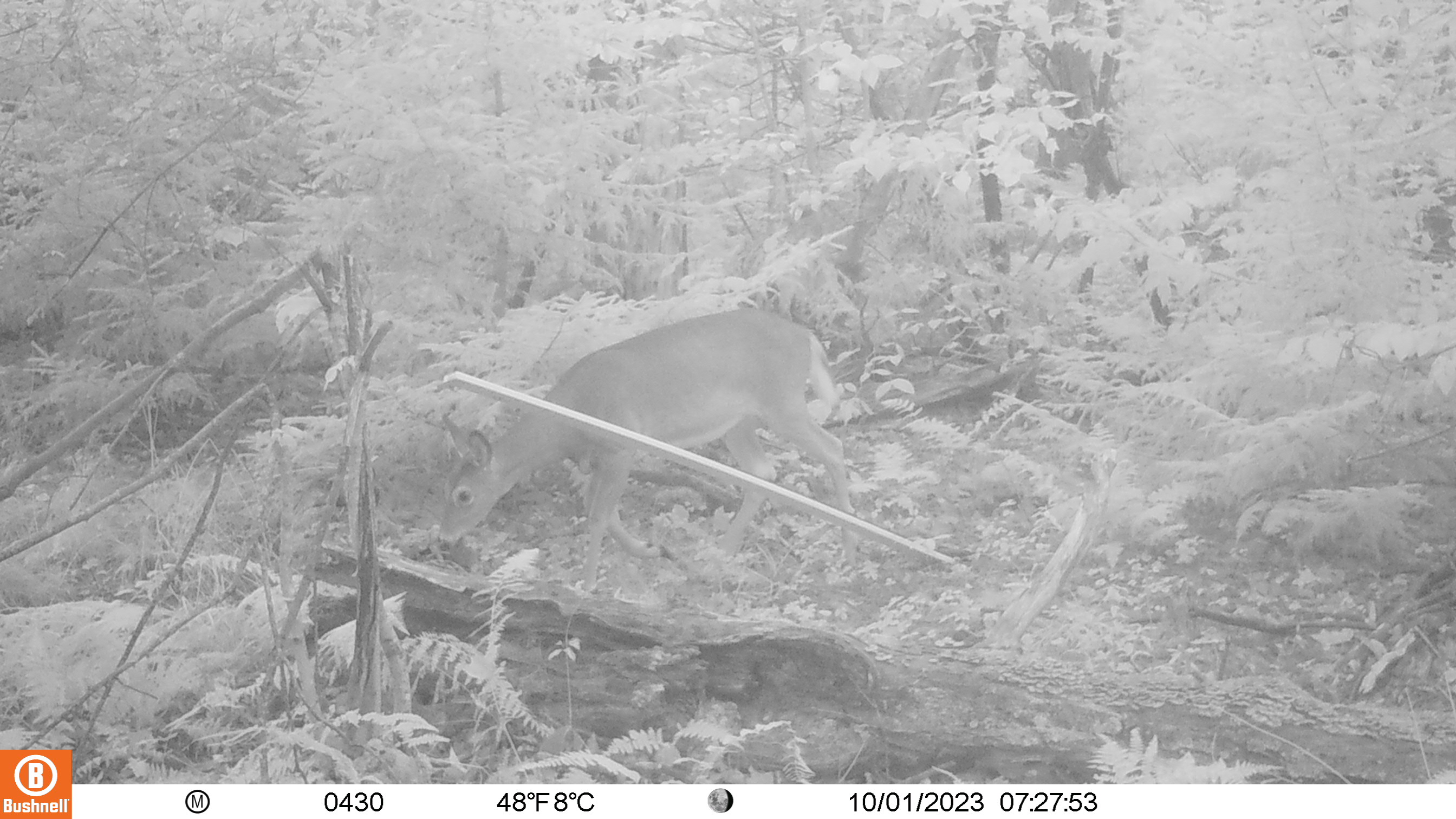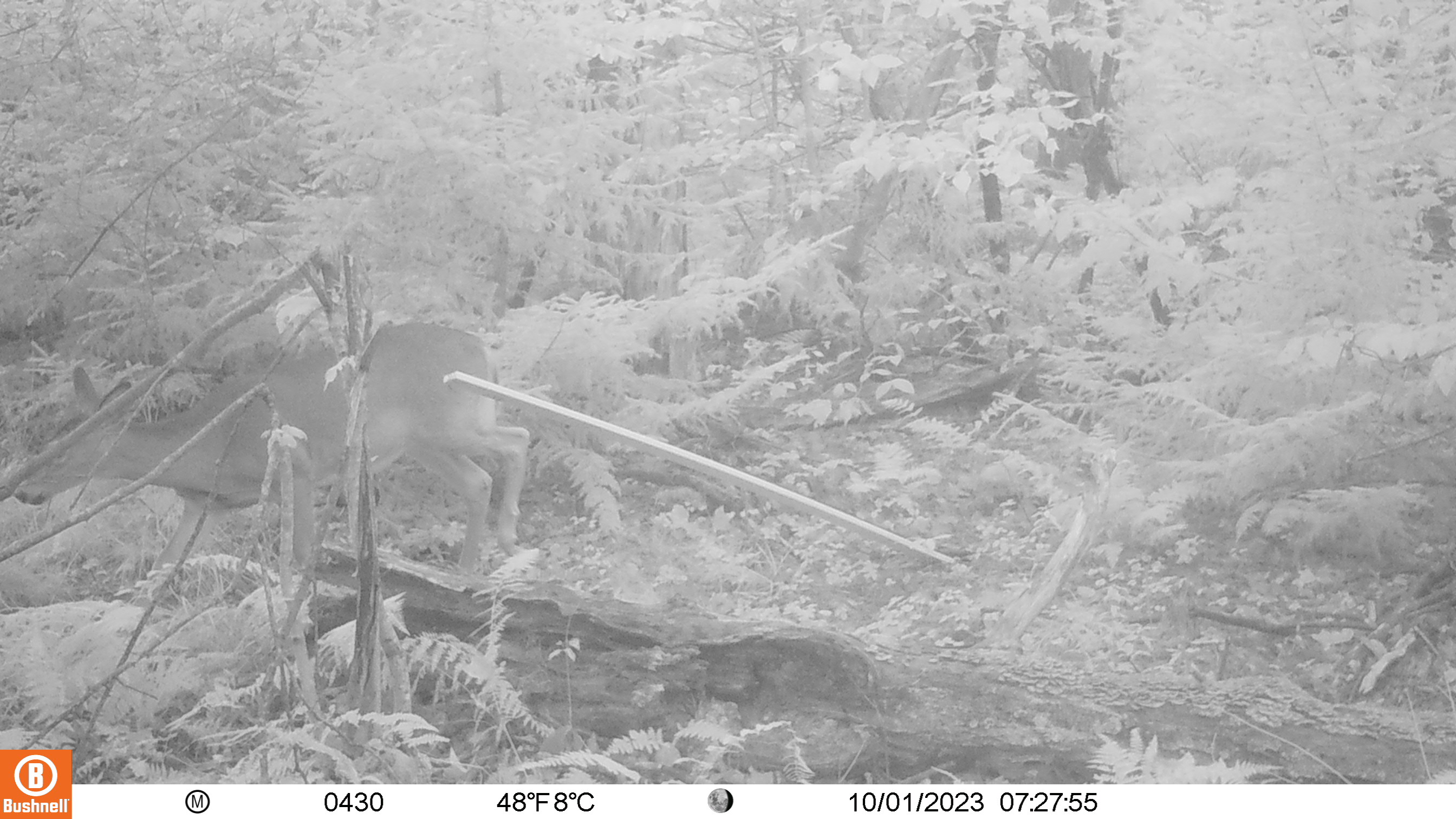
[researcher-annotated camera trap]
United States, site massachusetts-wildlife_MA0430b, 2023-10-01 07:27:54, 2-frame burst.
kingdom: Animalia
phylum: Chordata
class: Mammalia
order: Artiodactyla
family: Cervidae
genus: Odocoileus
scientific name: Odocoileus virginianus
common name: white-tailed deer